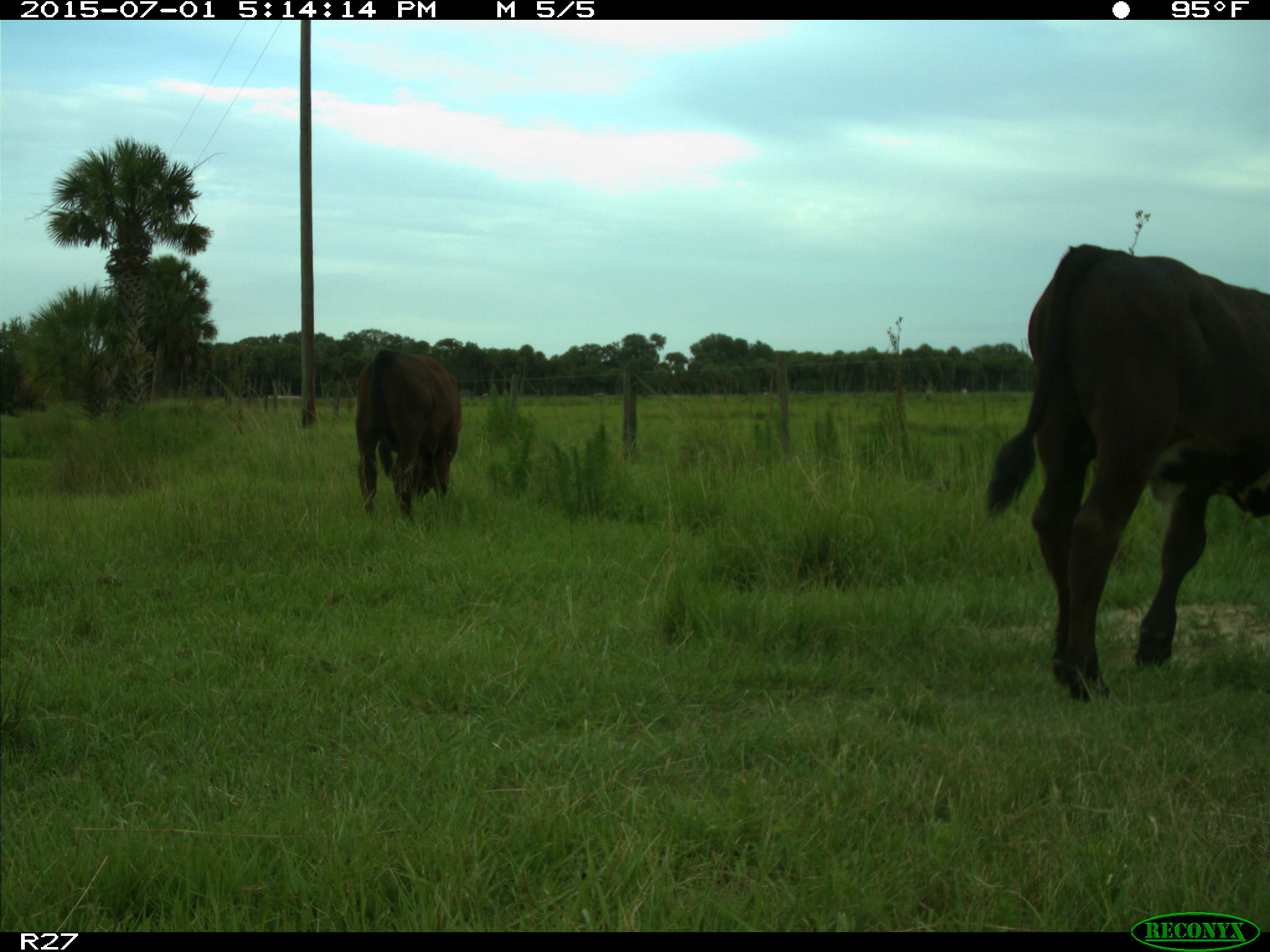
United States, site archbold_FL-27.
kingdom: Animalia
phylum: Chordata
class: Mammalia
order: Artiodactyla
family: Bovidae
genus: Bos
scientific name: Bos taurus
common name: domestic cow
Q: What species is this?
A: Bos taurus (domestic cow).